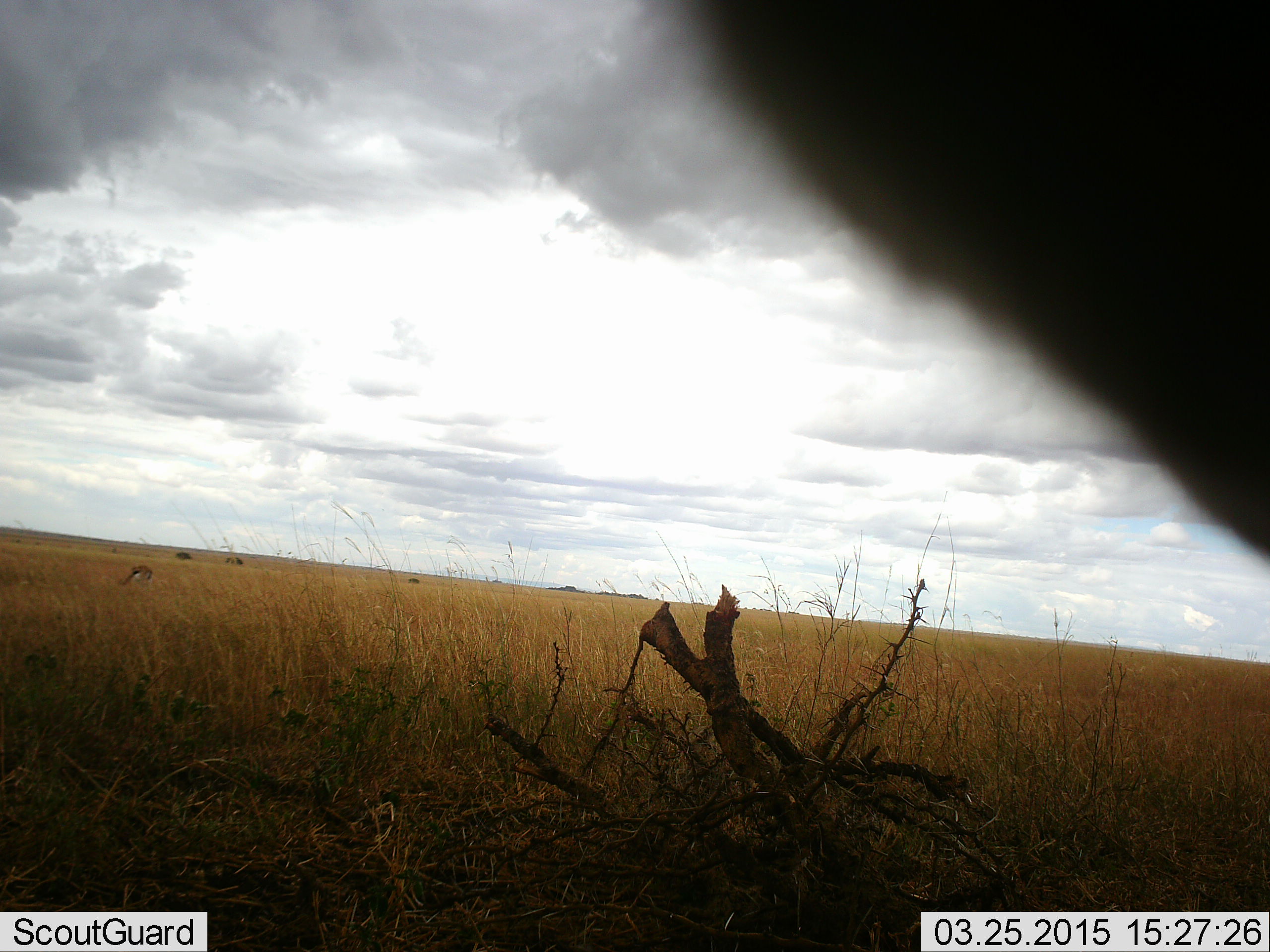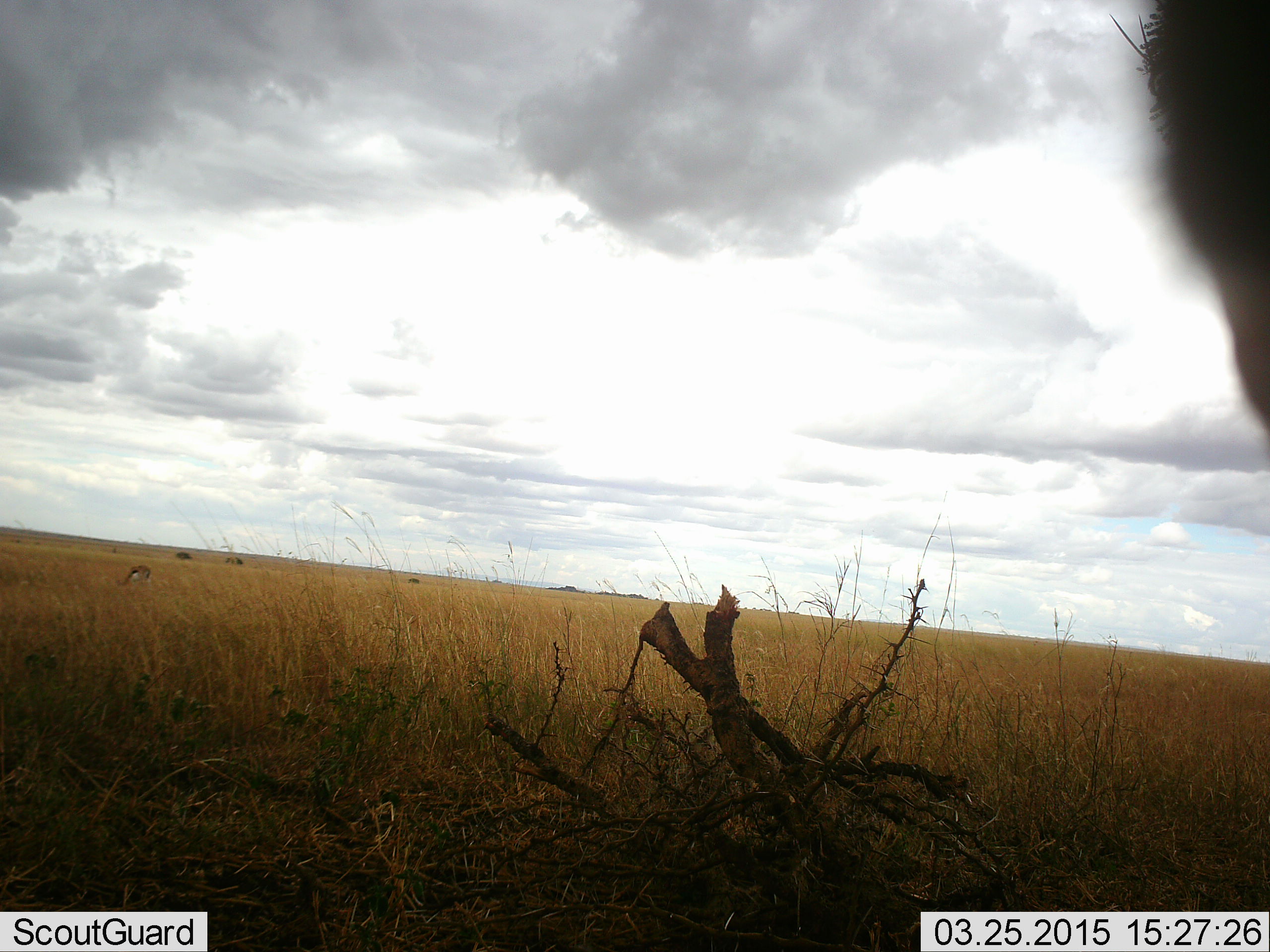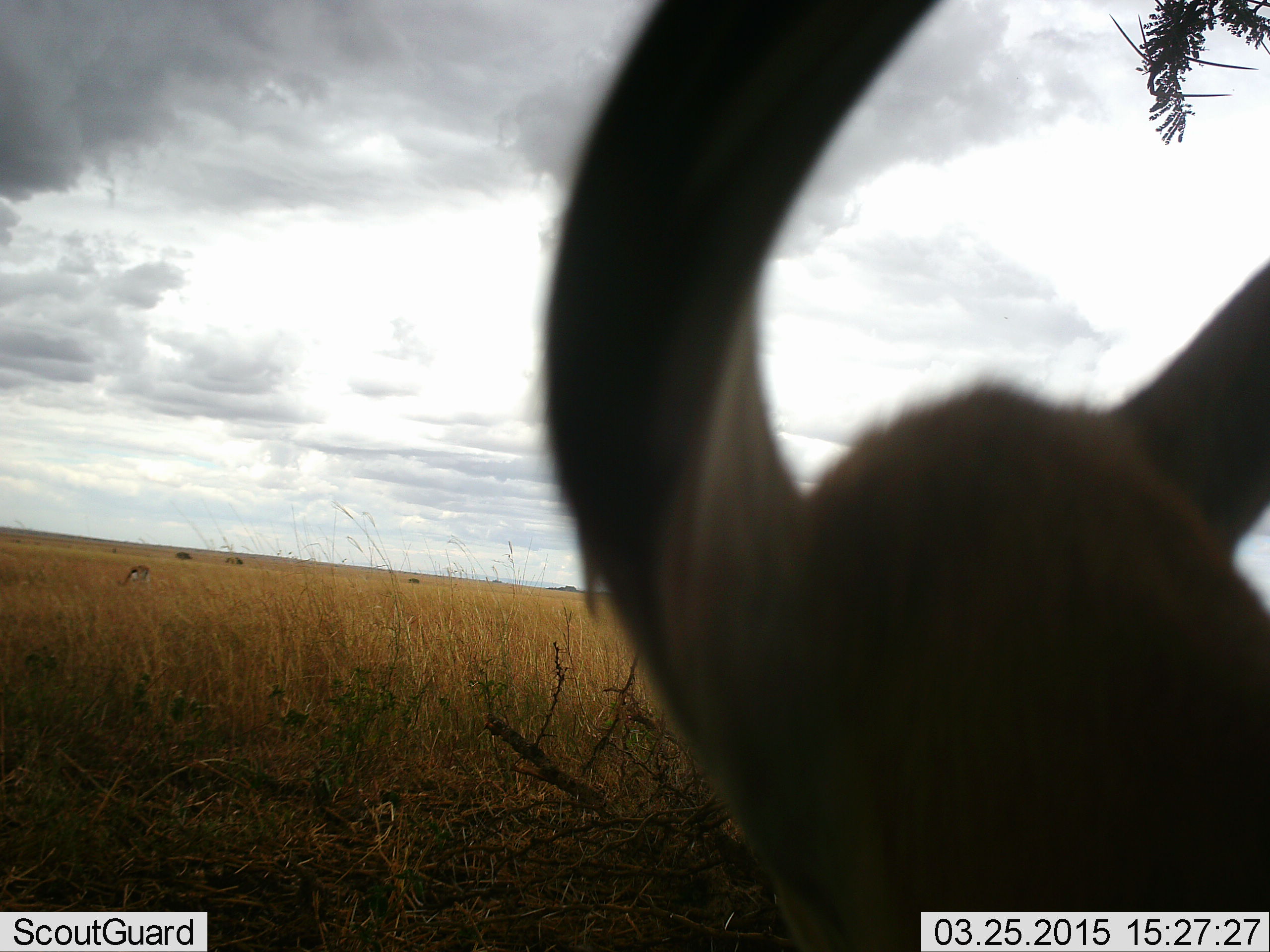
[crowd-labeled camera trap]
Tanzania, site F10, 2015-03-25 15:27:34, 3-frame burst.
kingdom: Animalia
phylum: Chordata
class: Mammalia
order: Artiodactyla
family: Bovidae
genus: Eudorcas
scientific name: Eudorcas thomsonii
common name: thomson's gazelle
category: gazellethomsons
Gazellethomsons (thomson's gazelle) (Eudorcas thomsonii), count 2. Behavior (volunteer vote fractions): standing 70%, resting 0%, moving 50%, interacting 0%. Young present (vote fraction): 0%. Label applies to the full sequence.